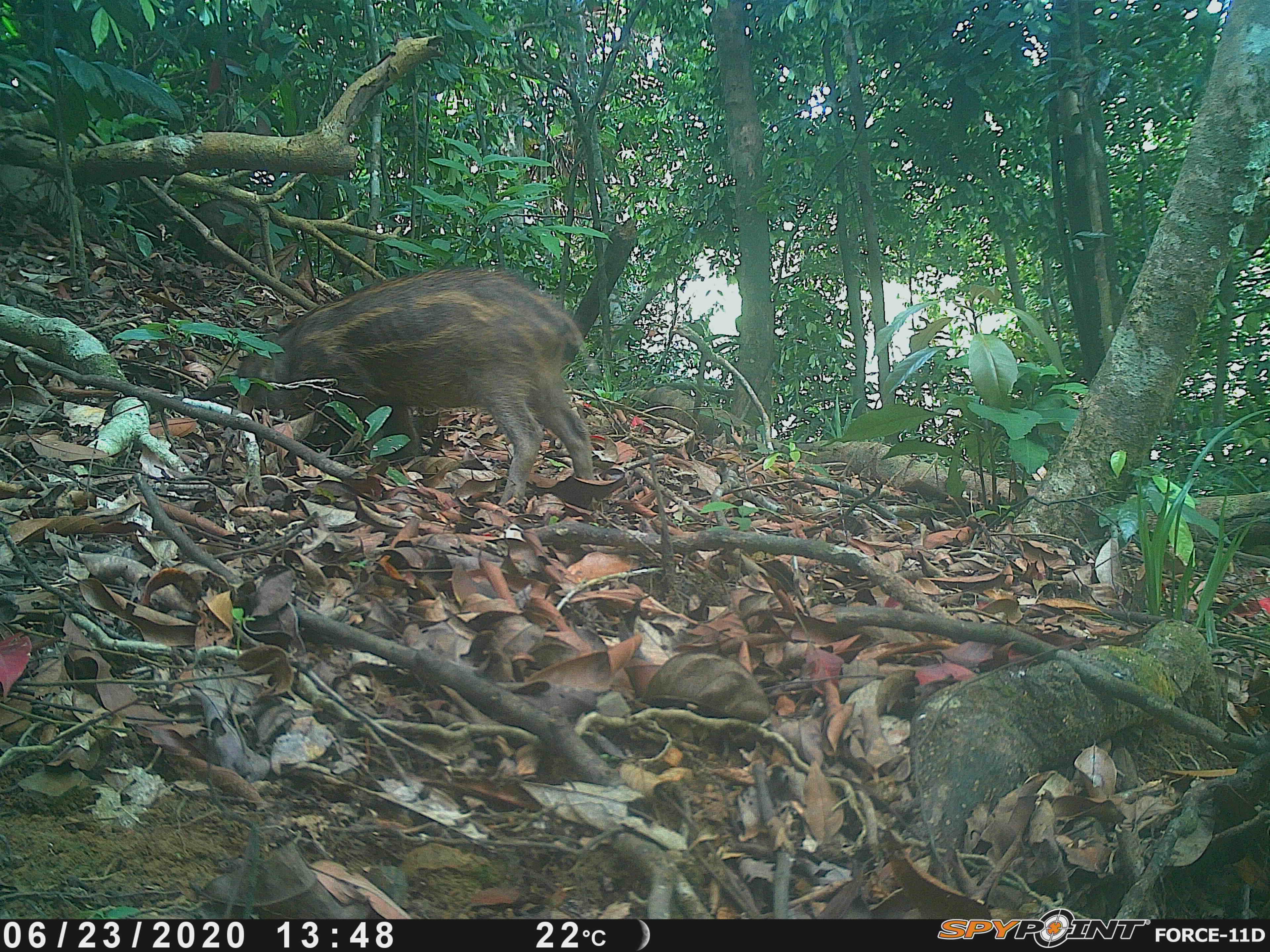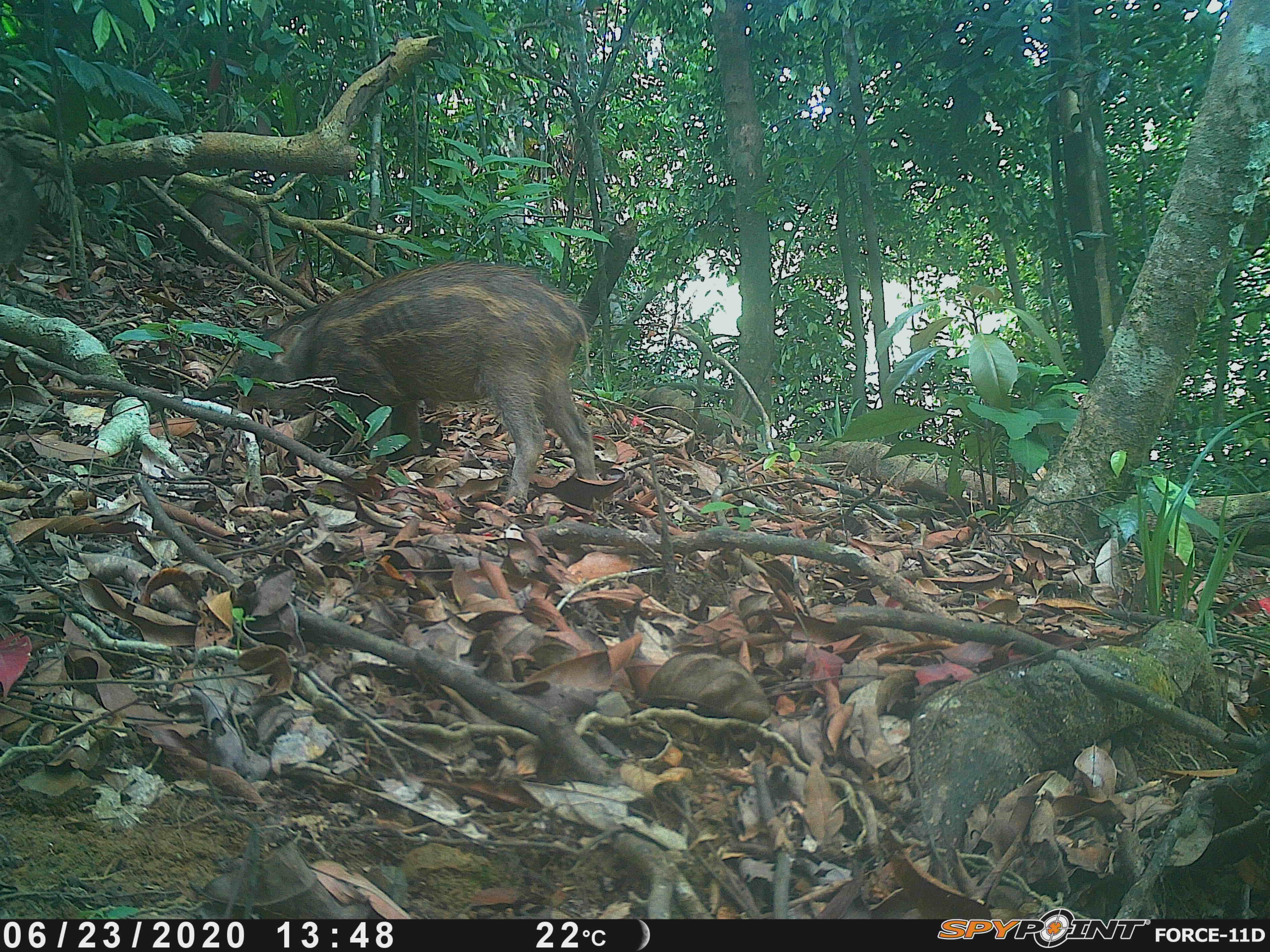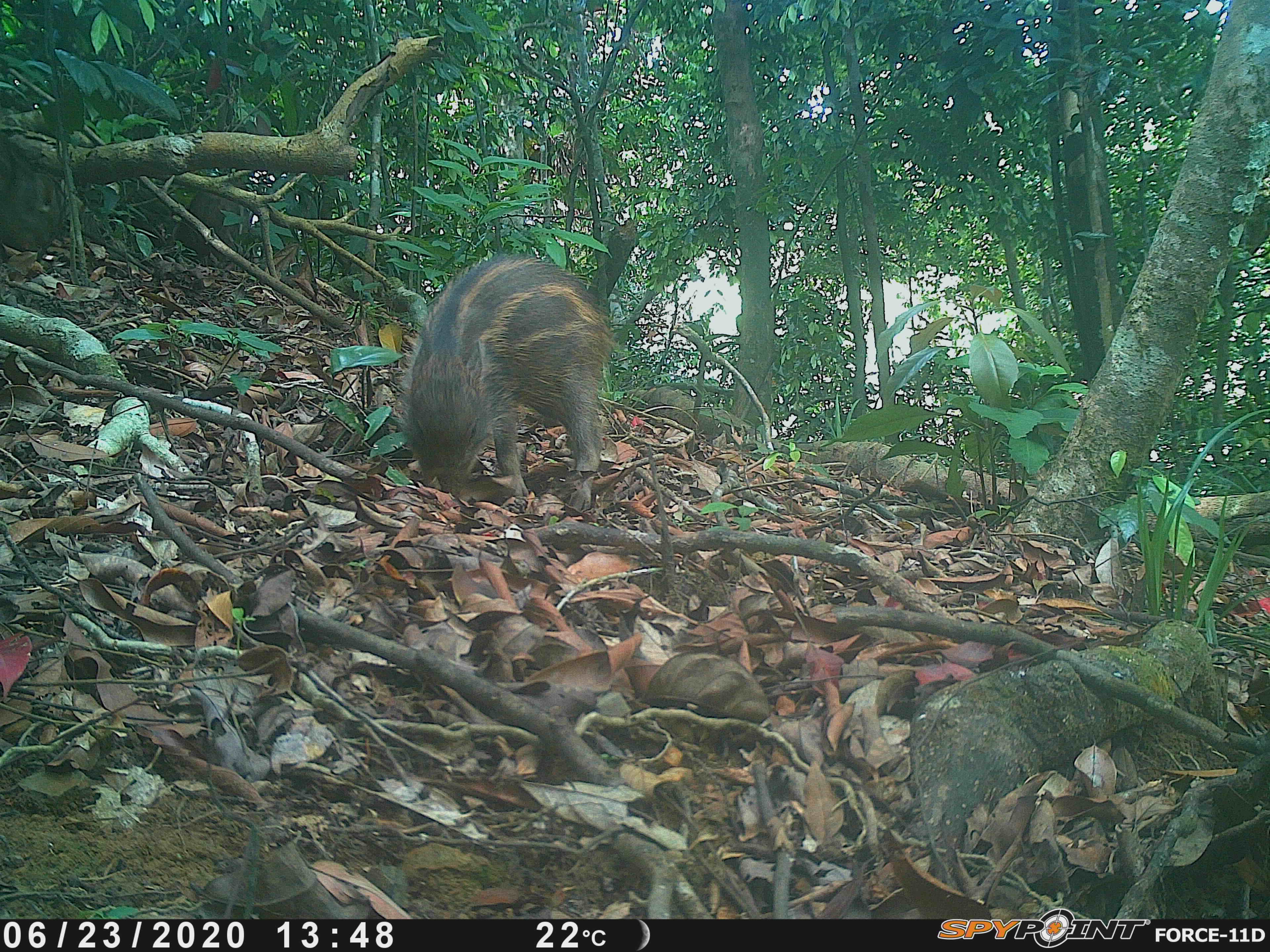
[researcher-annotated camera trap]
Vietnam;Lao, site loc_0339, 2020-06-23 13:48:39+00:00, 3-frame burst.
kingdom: Animalia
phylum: Chordata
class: Mammalia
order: Artiodactyla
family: Suidae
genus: Sus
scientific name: Sus scrofa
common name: eurasian wild pig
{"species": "eurasian wild pig (Sus scrofa)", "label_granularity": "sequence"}